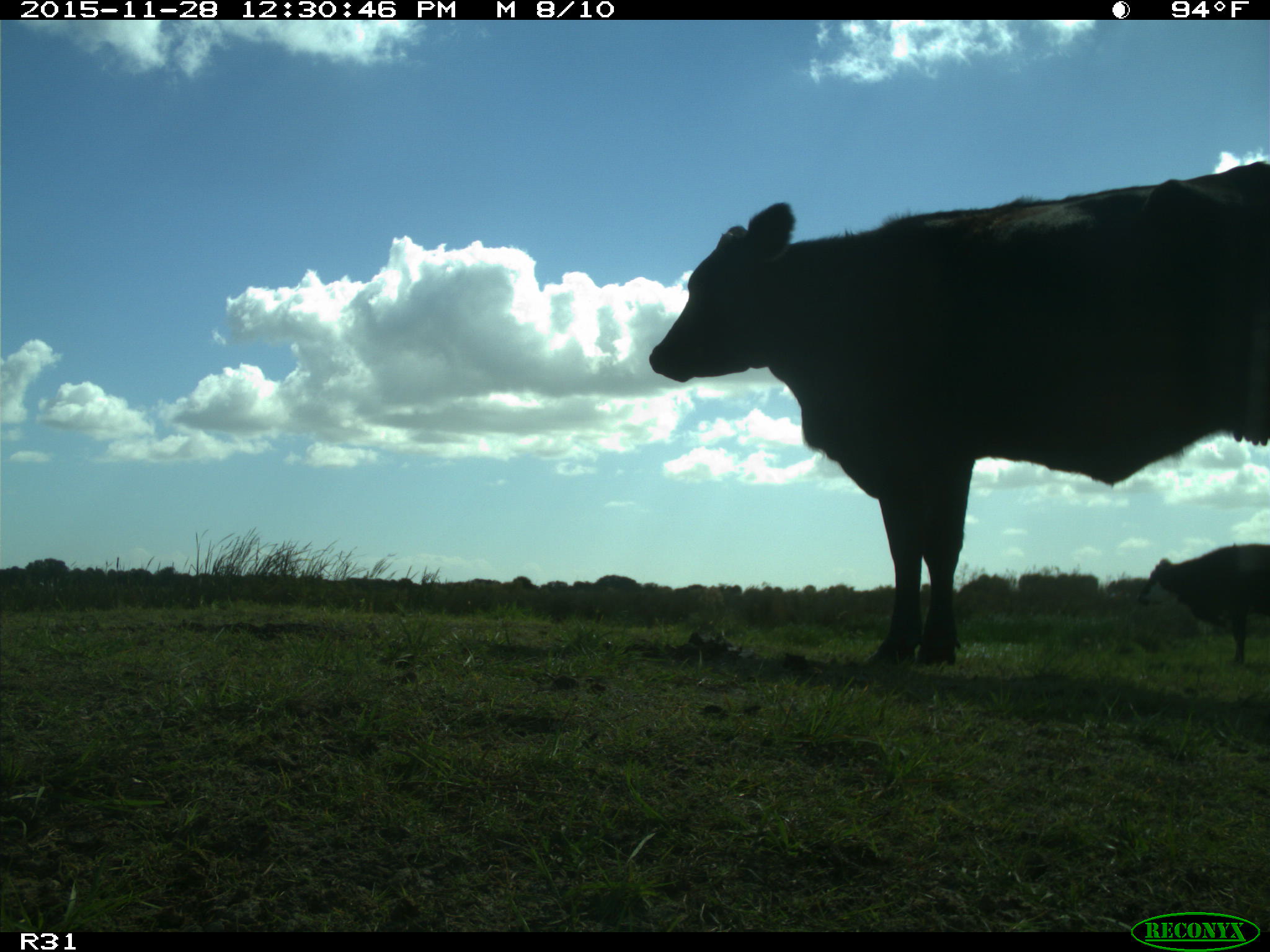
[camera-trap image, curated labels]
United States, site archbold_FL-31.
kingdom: Animalia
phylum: Chordata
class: Mammalia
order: Artiodactyla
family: Bovidae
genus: Bos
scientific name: Bos taurus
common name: domestic cow